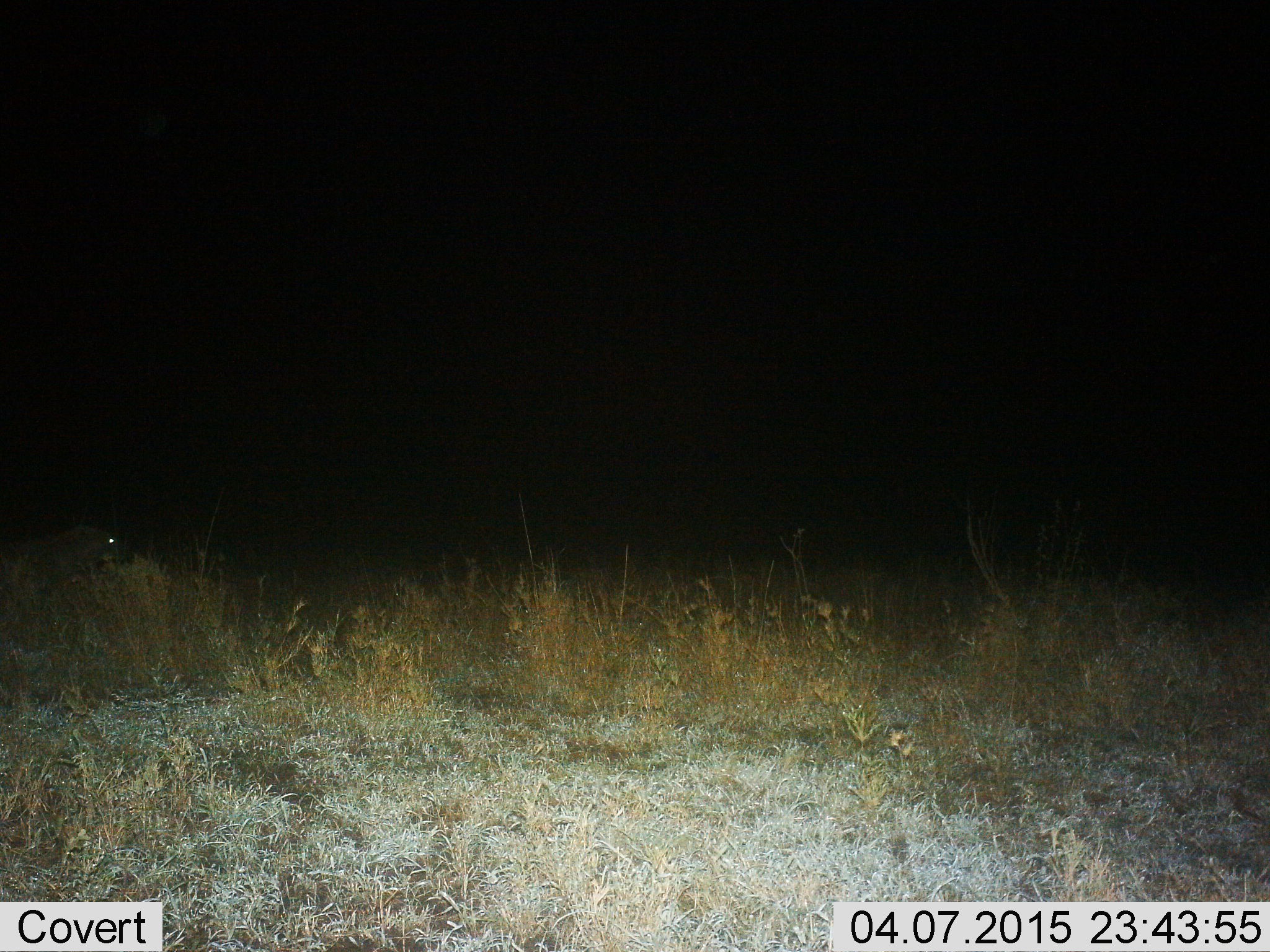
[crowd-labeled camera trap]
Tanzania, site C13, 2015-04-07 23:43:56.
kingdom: Animalia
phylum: Chordata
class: Mammalia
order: Carnivora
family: Hyaenidae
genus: Crocuta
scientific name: Crocuta crocuta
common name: spotted hyena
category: hyenaspotted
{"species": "hyenaspotted (spotted hyena) (Crocuta crocuta)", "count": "1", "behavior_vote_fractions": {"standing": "57%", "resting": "0%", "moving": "43%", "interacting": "0%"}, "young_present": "0%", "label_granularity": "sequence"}